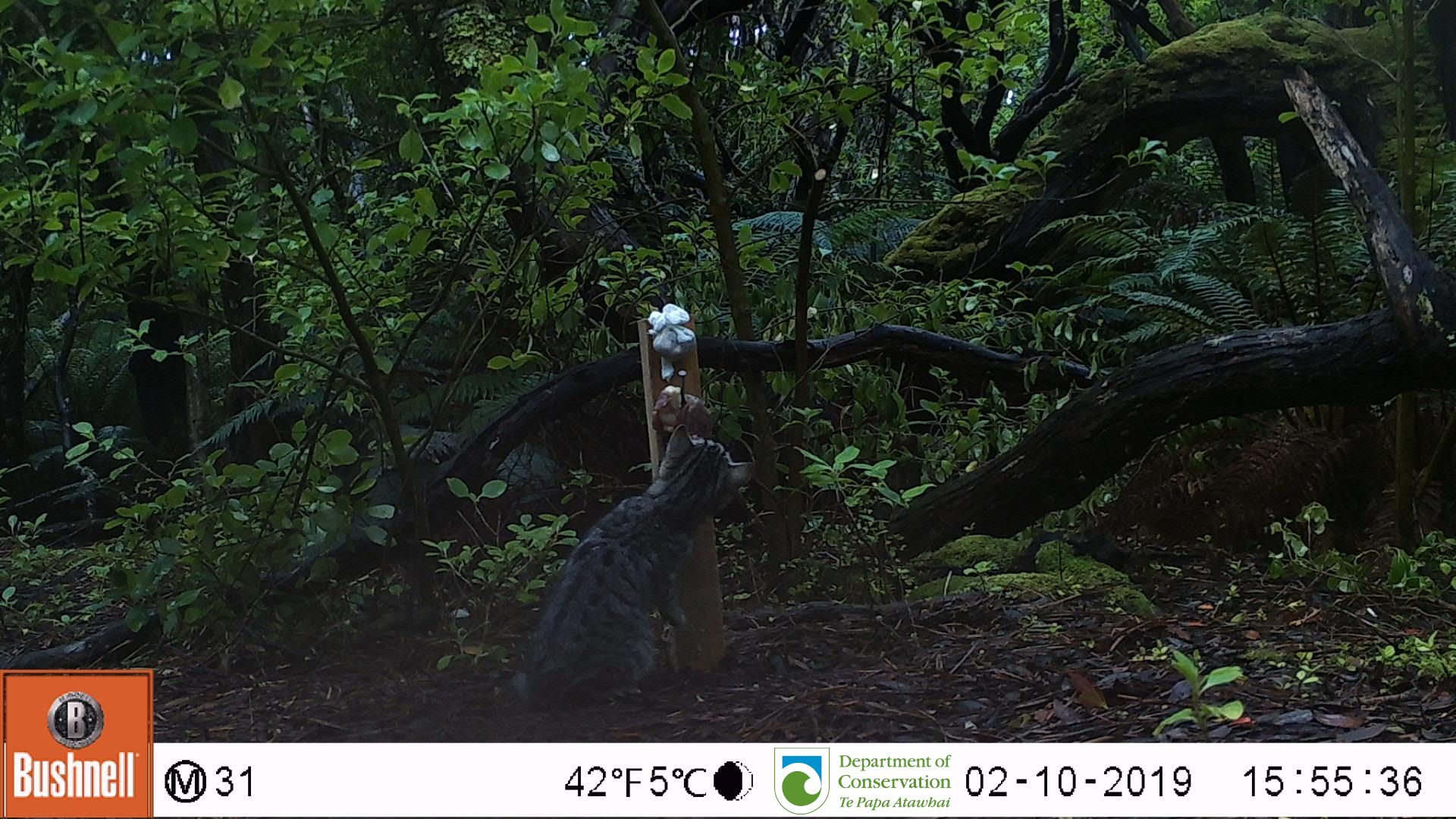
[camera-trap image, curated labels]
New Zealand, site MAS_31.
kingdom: Animalia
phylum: Chordata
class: Mammalia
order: Carnivora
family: Felidae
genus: Felis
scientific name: Felis catus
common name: domestic cat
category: cat